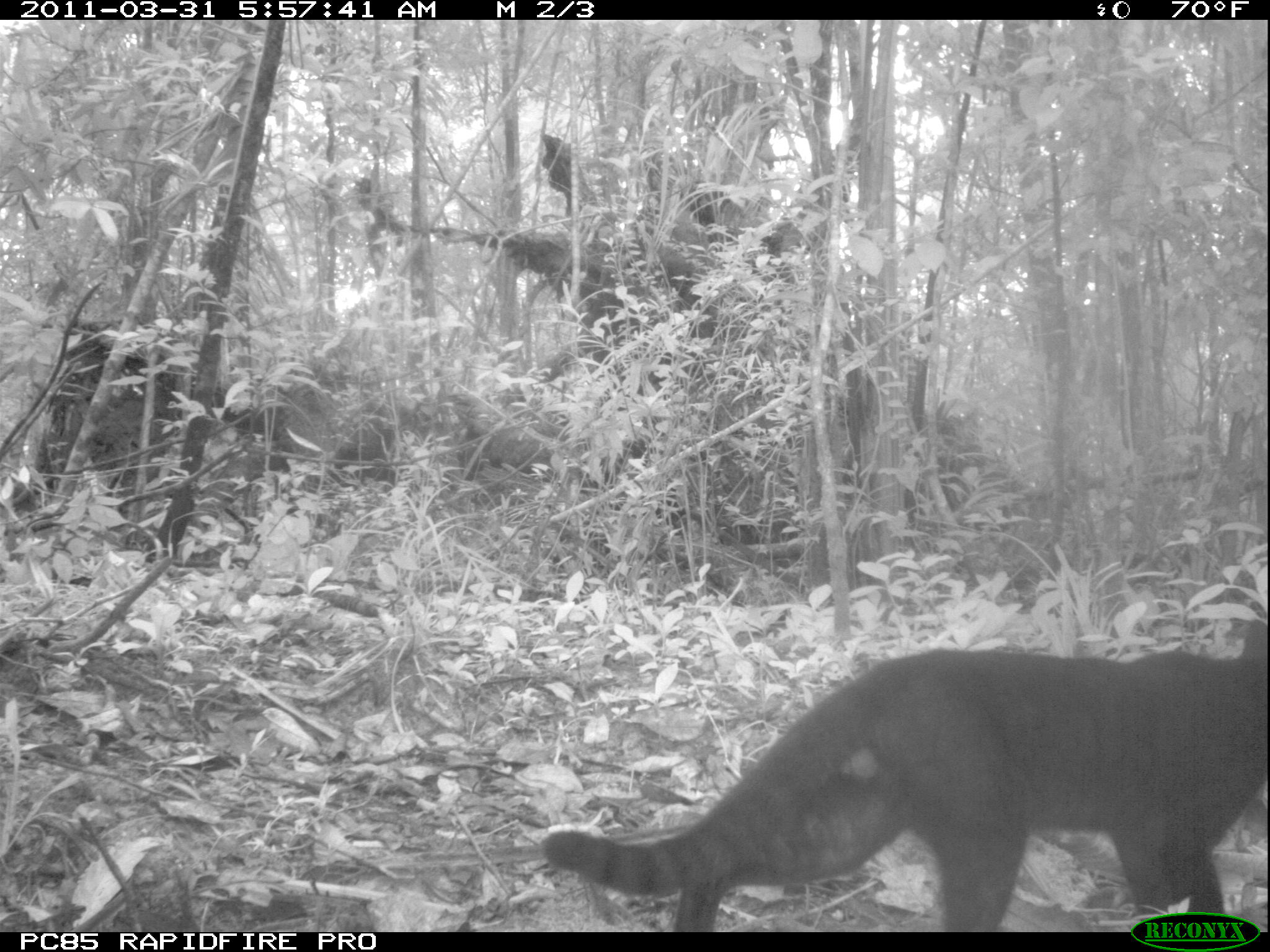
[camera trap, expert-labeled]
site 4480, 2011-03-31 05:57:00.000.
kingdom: Animalia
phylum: Chordata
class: Mammalia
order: Carnivora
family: Felidae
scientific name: Felidae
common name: felids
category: felis sp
Felis sp (felids) (Felidae), count 1.